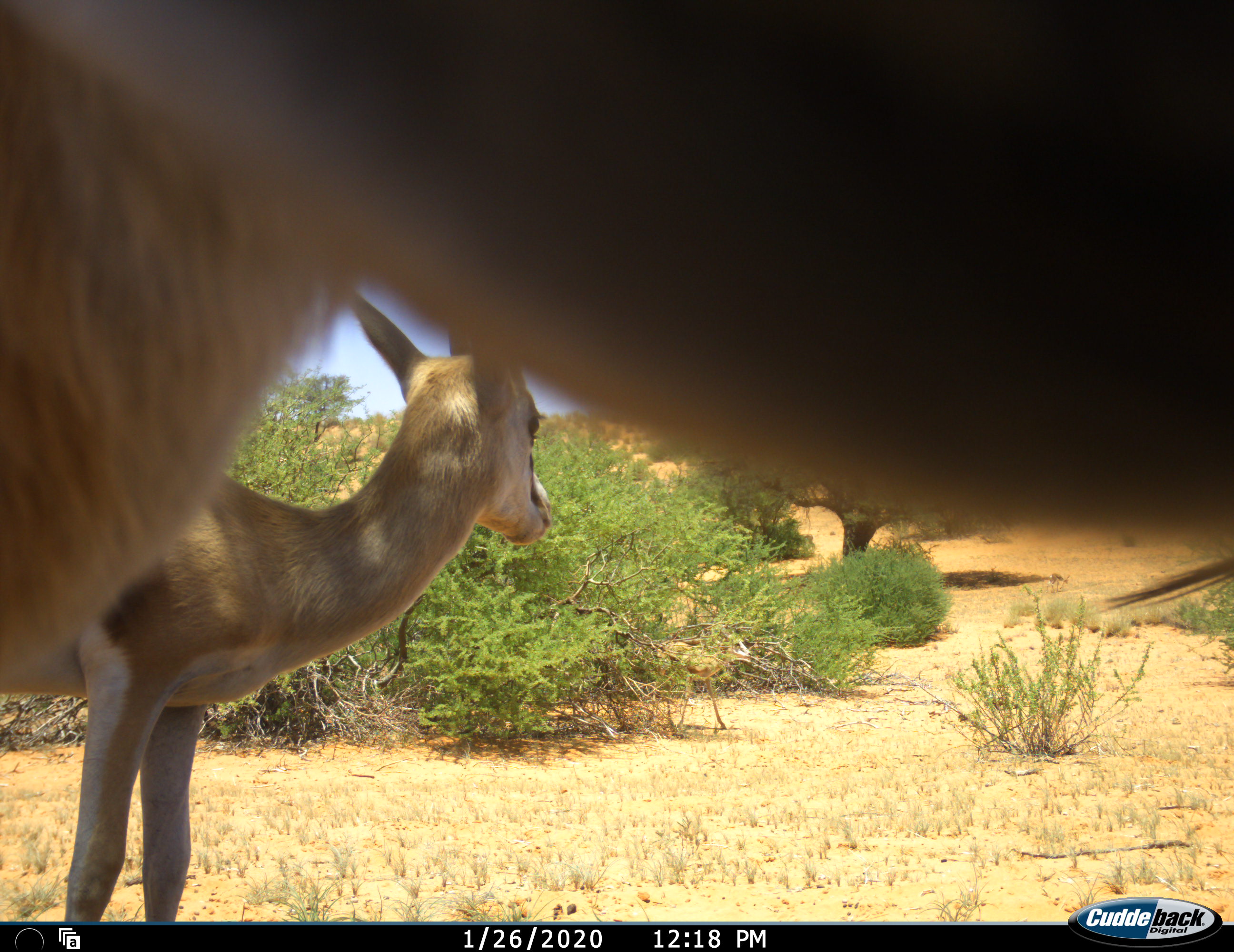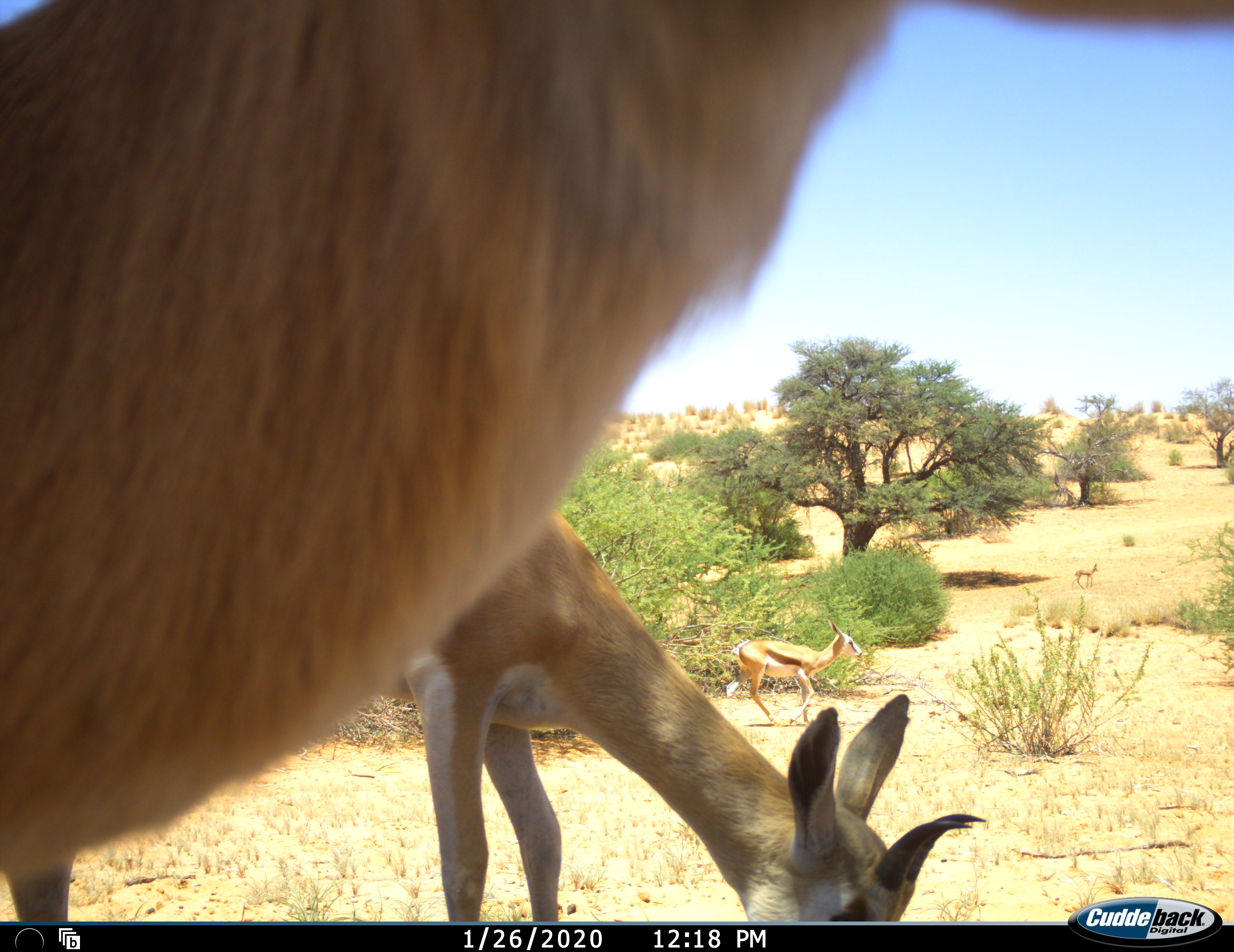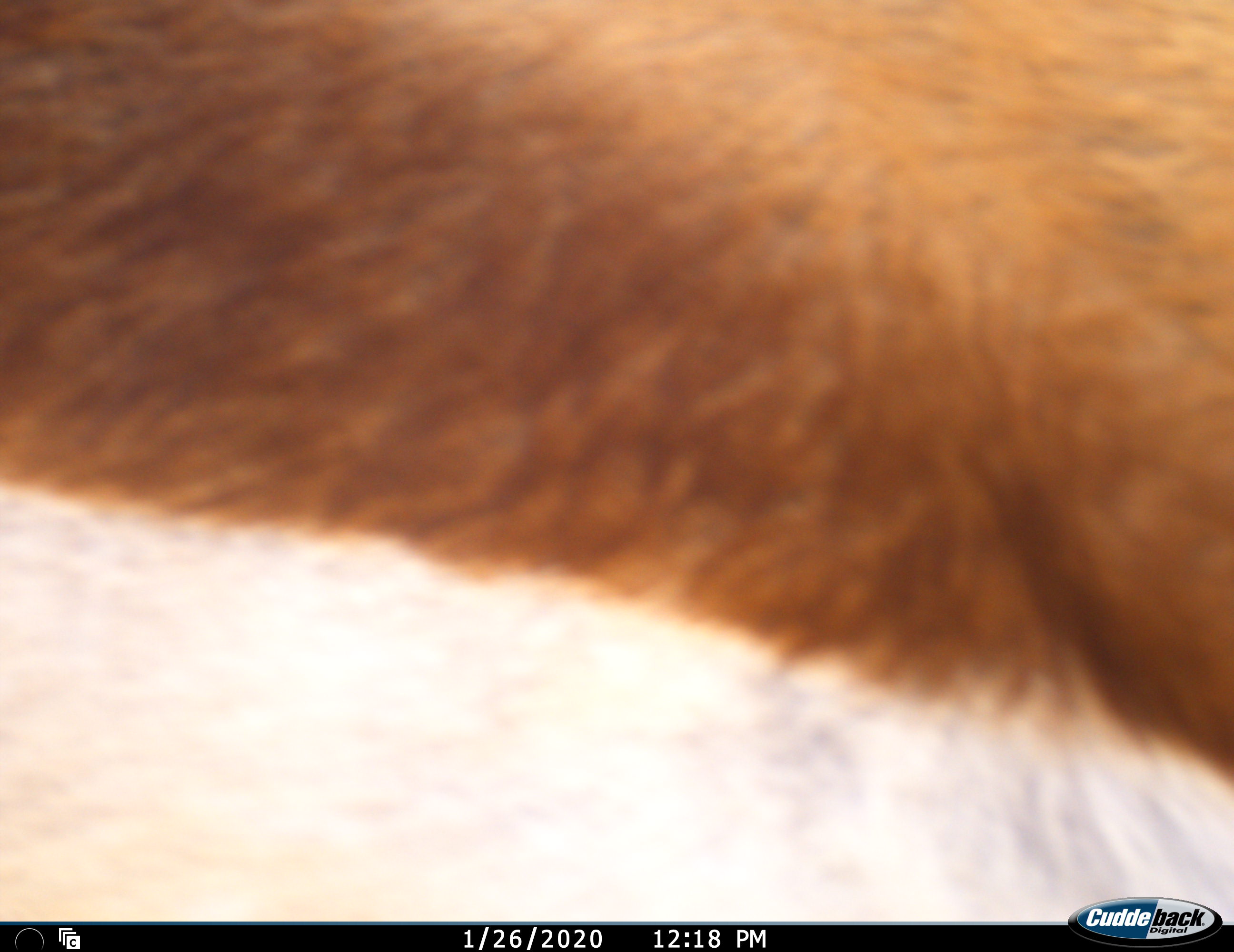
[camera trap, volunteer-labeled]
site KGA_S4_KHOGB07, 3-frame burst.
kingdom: Animalia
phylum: Chordata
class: Mammalia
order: Artiodactyla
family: Bovidae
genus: Antidorcas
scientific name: Antidorcas marsupialis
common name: springbok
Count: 4.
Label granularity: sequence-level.